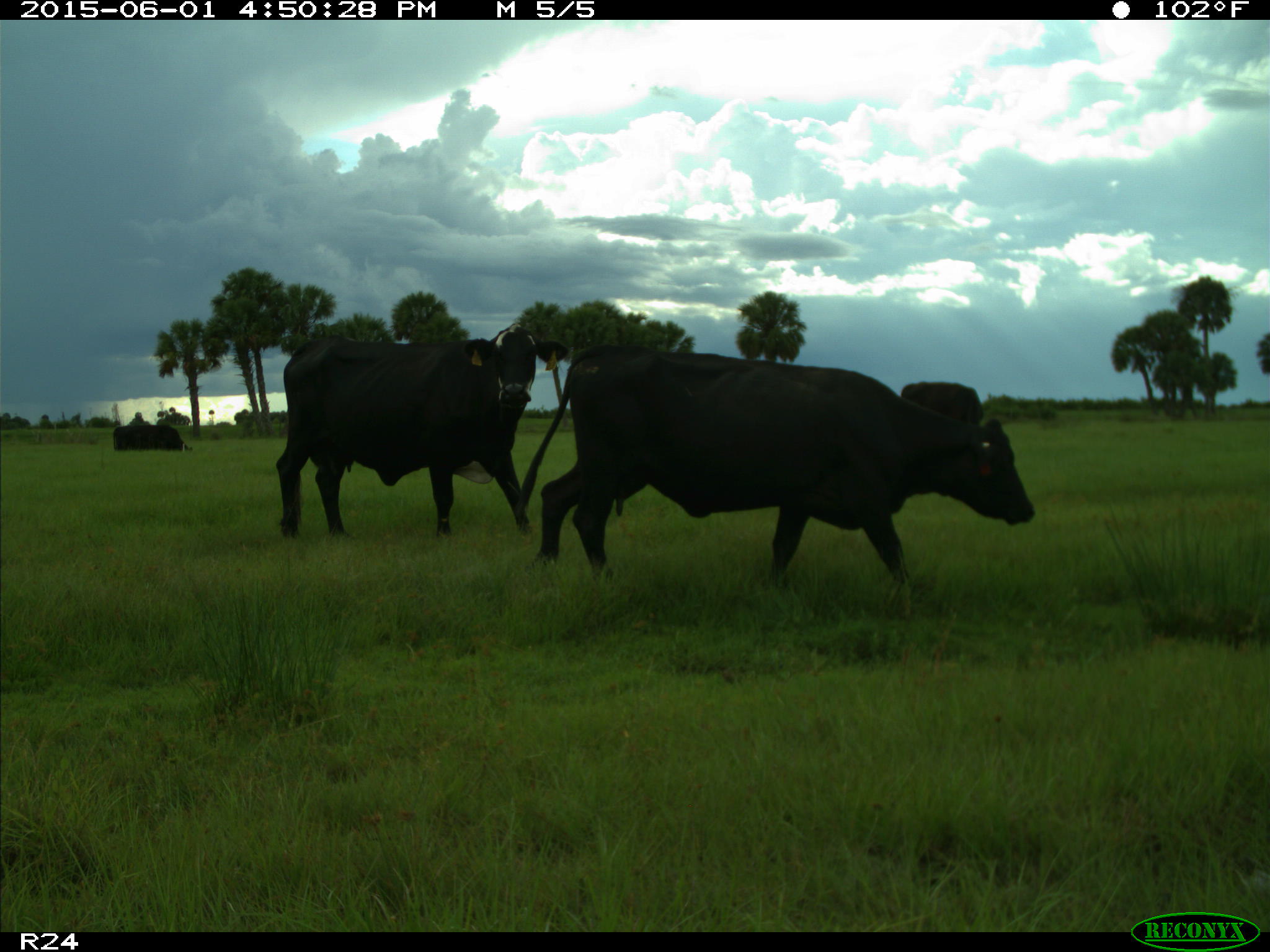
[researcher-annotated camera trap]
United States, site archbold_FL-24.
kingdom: Animalia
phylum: Chordata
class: Mammalia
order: Artiodactyla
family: Bovidae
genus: Bos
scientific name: Bos taurus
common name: domestic cow